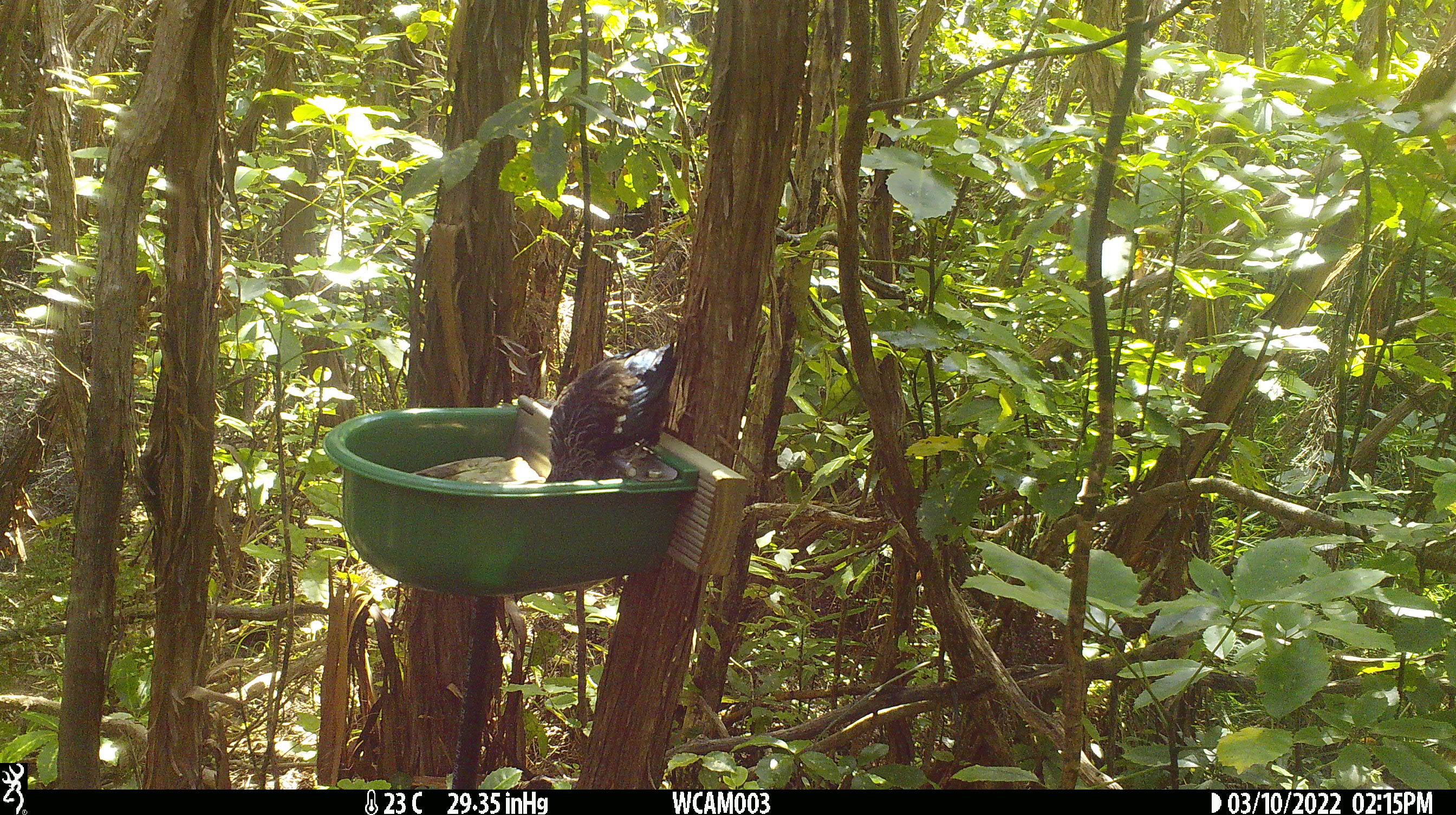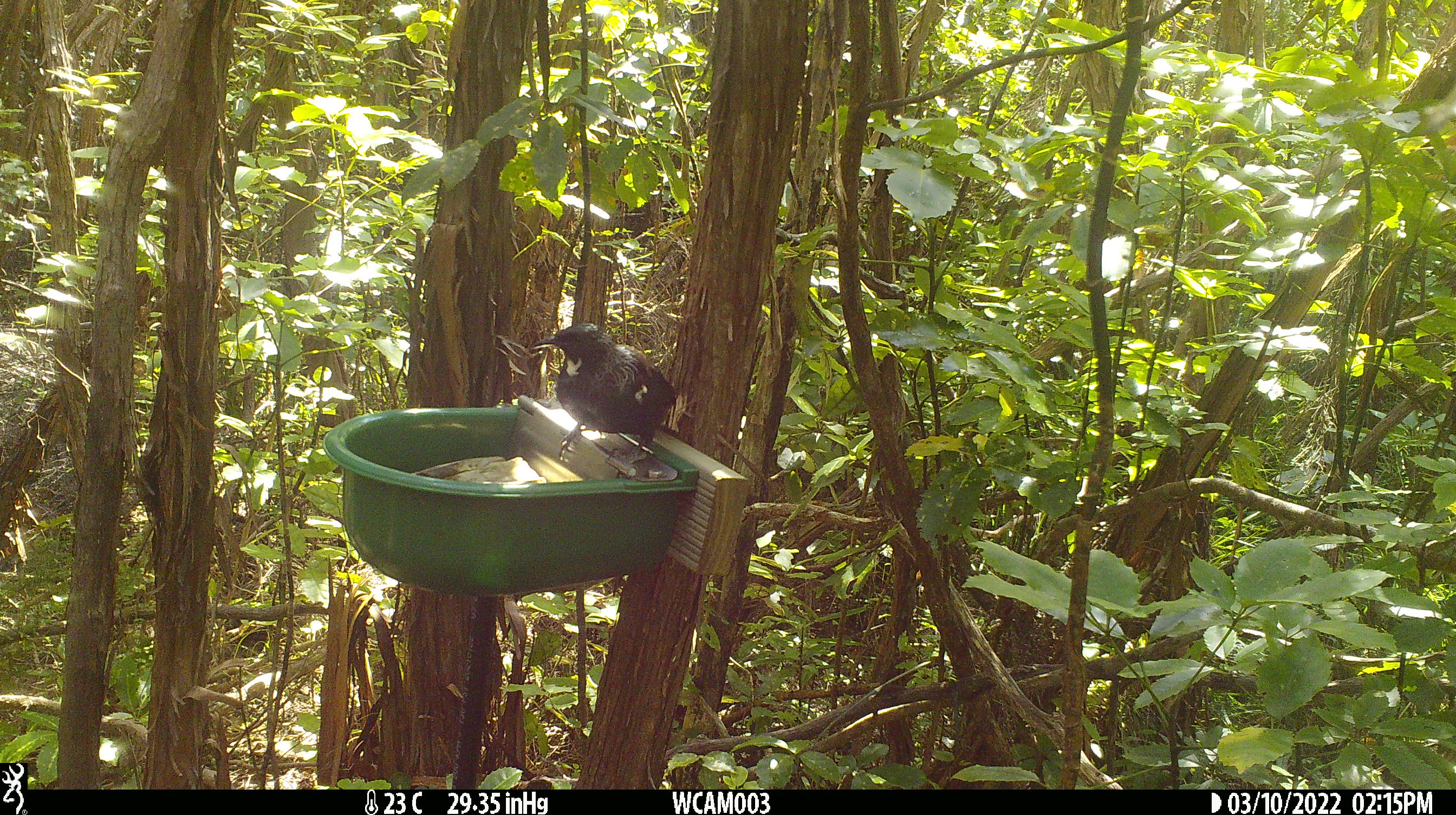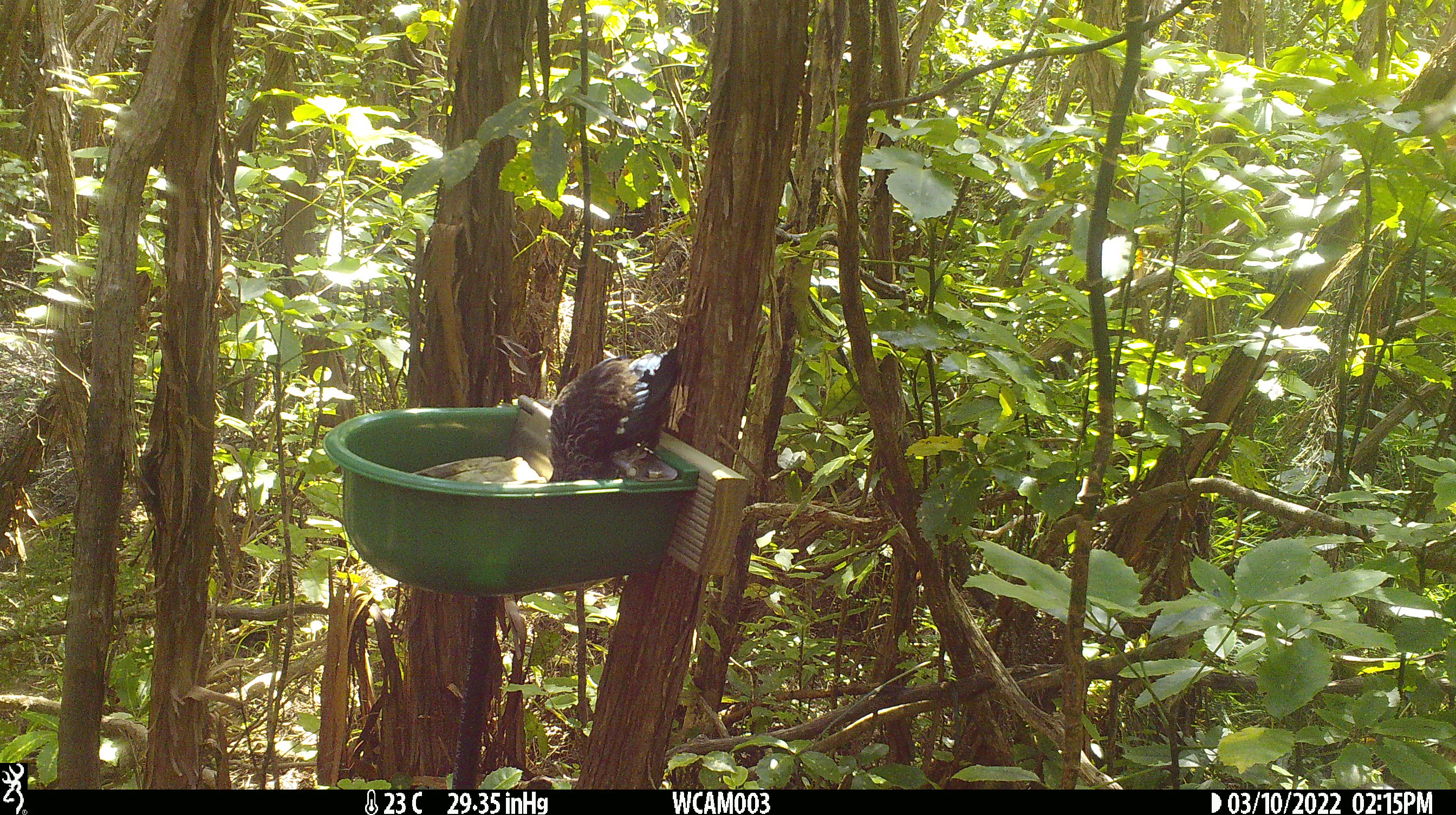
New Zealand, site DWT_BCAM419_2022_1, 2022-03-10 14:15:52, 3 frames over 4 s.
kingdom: Animalia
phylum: Chordata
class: Aves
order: Passeriformes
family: Meliphagidae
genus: Prosthemadera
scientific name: Prosthemadera novaeseelandiae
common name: tui